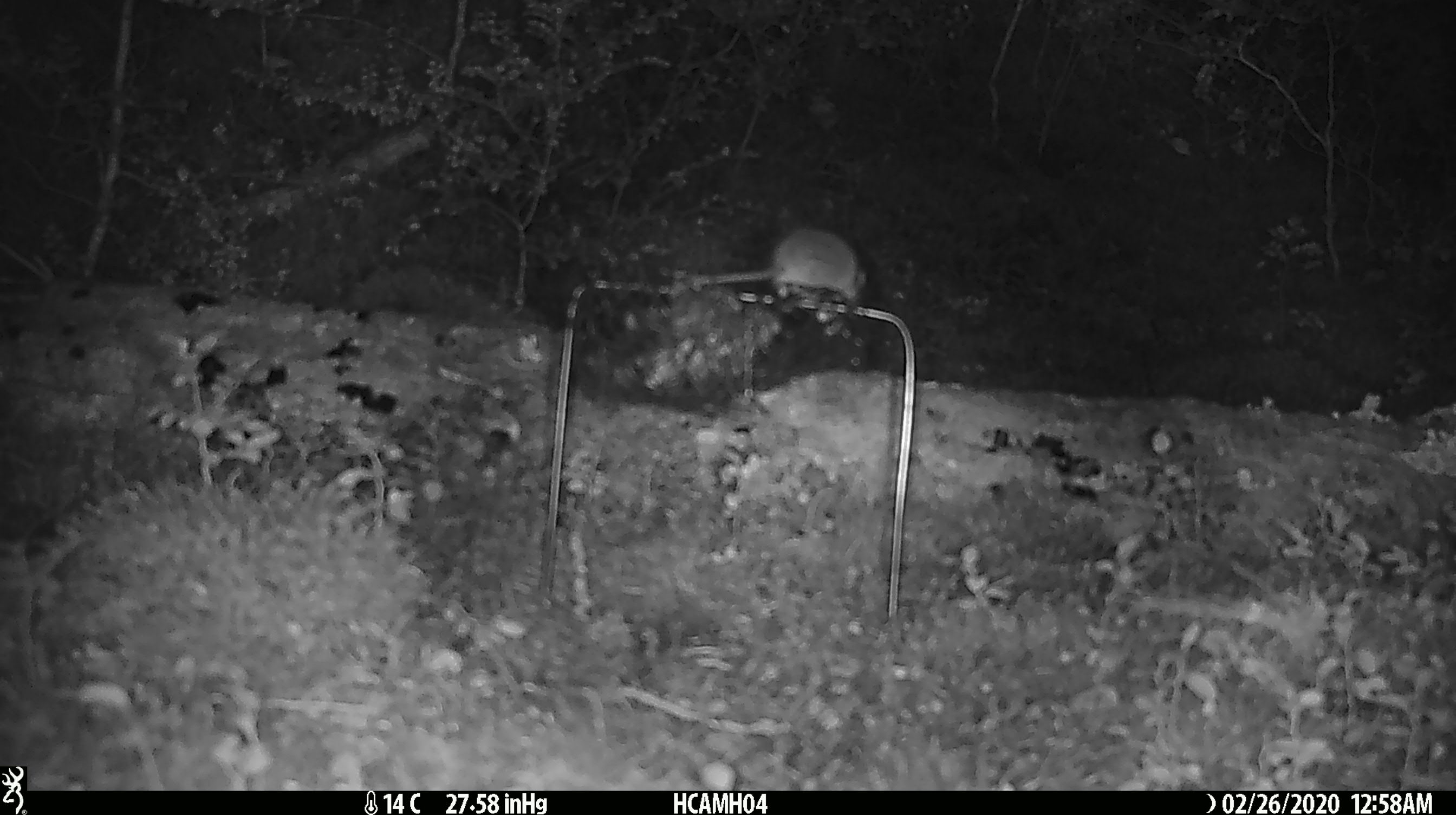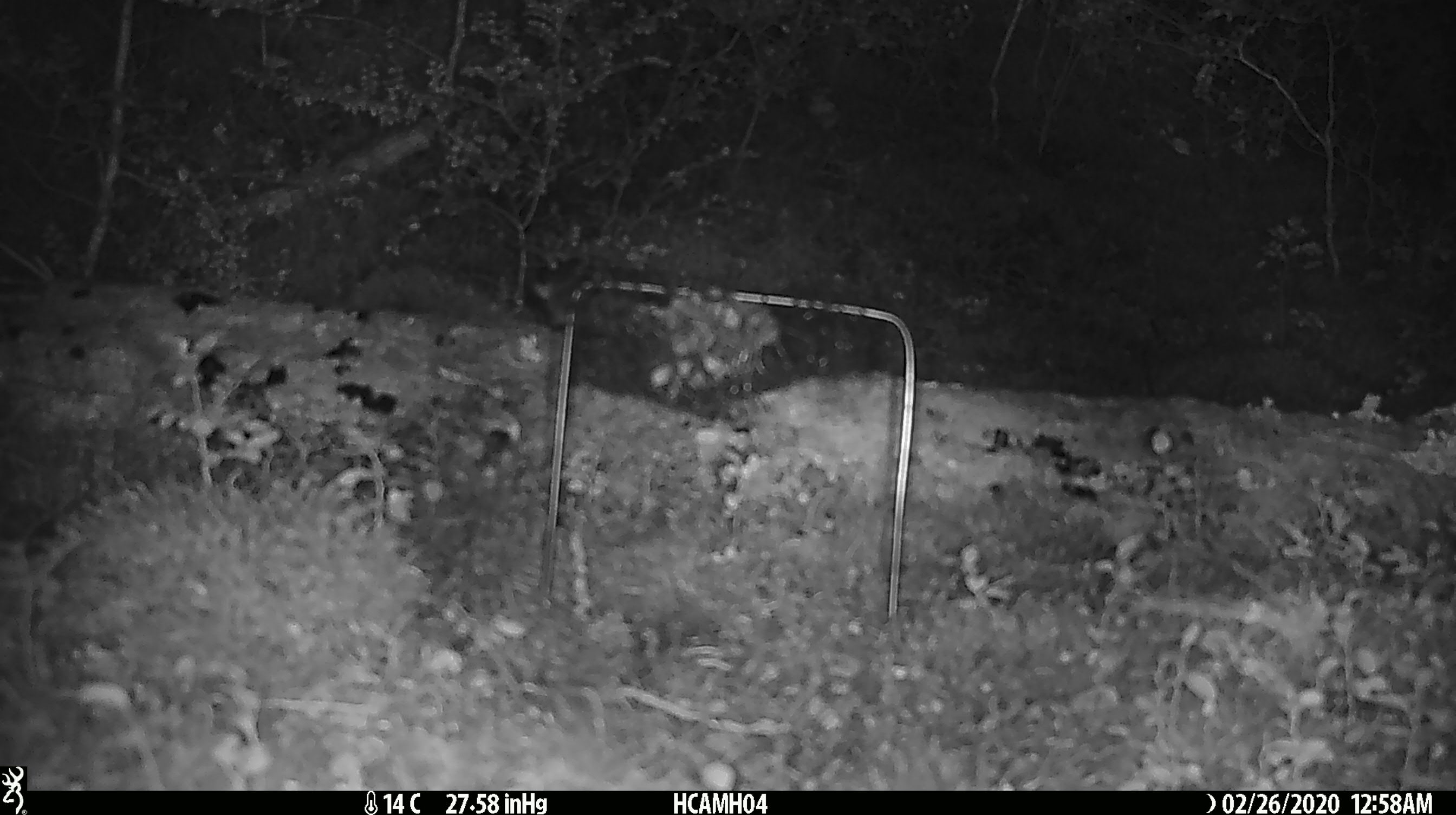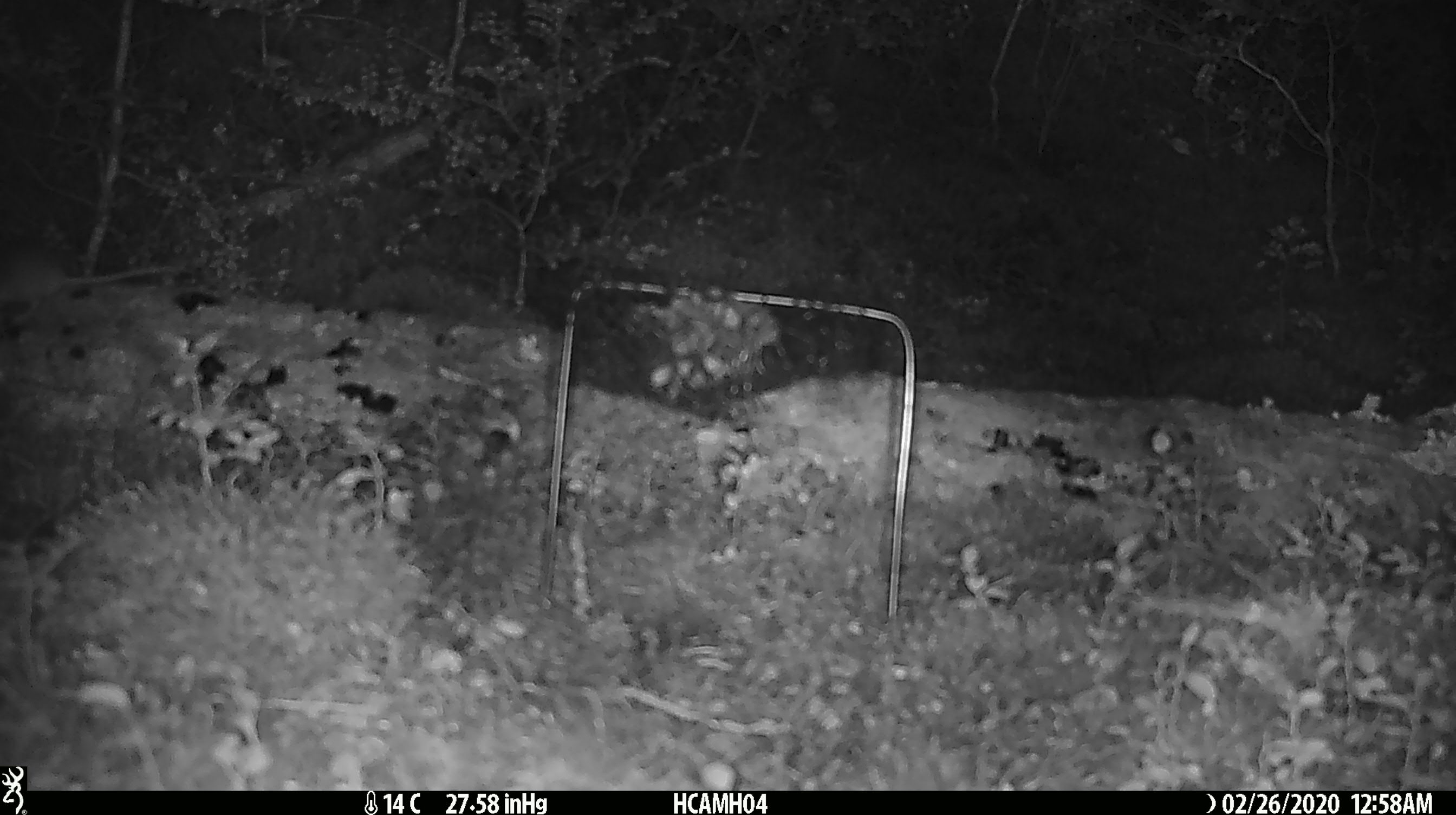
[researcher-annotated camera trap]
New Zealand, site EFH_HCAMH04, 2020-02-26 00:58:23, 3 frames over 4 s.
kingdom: Animalia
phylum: Chordata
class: Mammalia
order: Rodentia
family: Muridae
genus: Mus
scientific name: Mus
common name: mouse